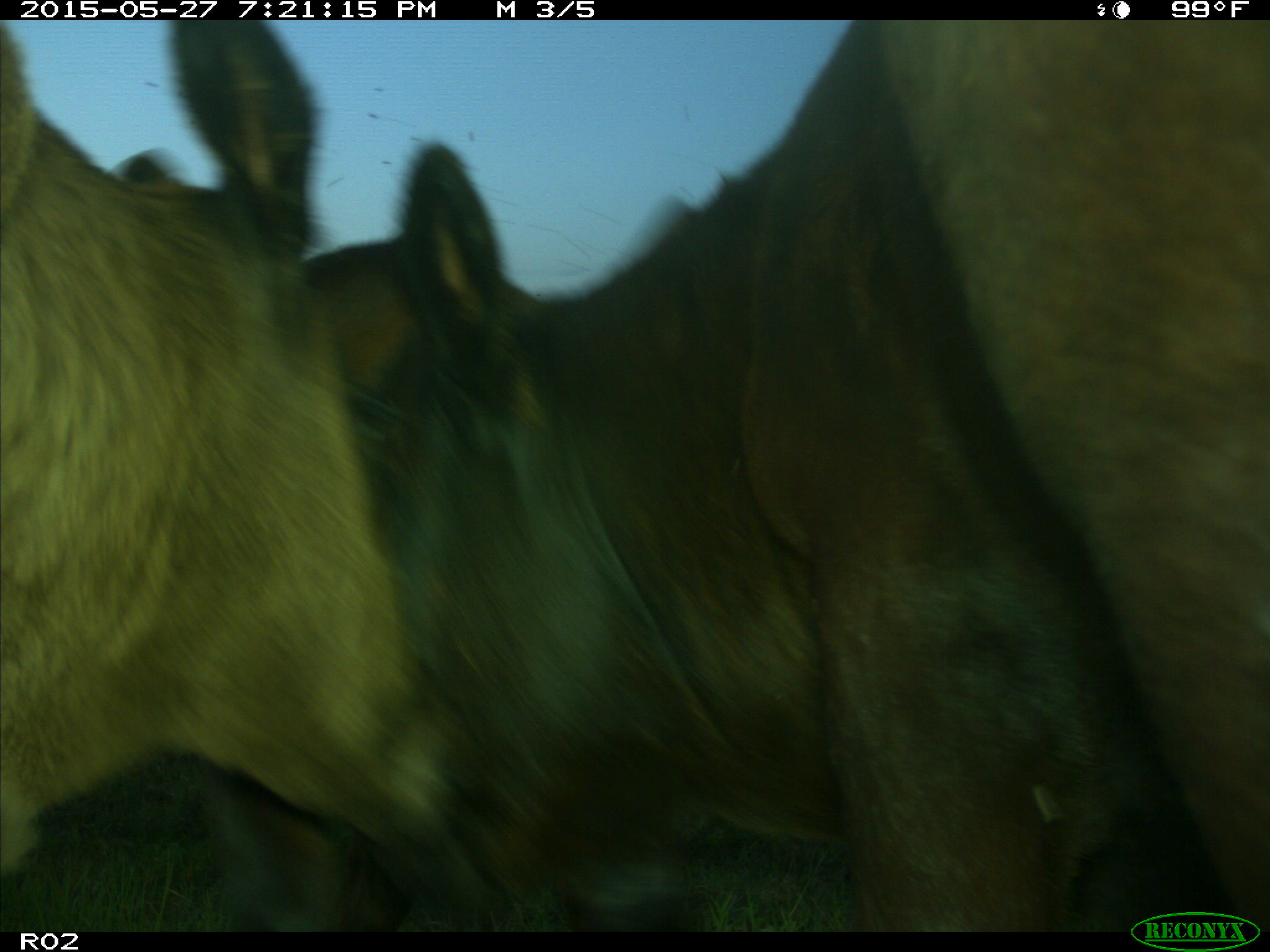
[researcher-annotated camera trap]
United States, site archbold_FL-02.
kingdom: Animalia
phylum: Chordata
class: Mammalia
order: Artiodactyla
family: Bovidae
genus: Bos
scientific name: Bos taurus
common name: domestic cow